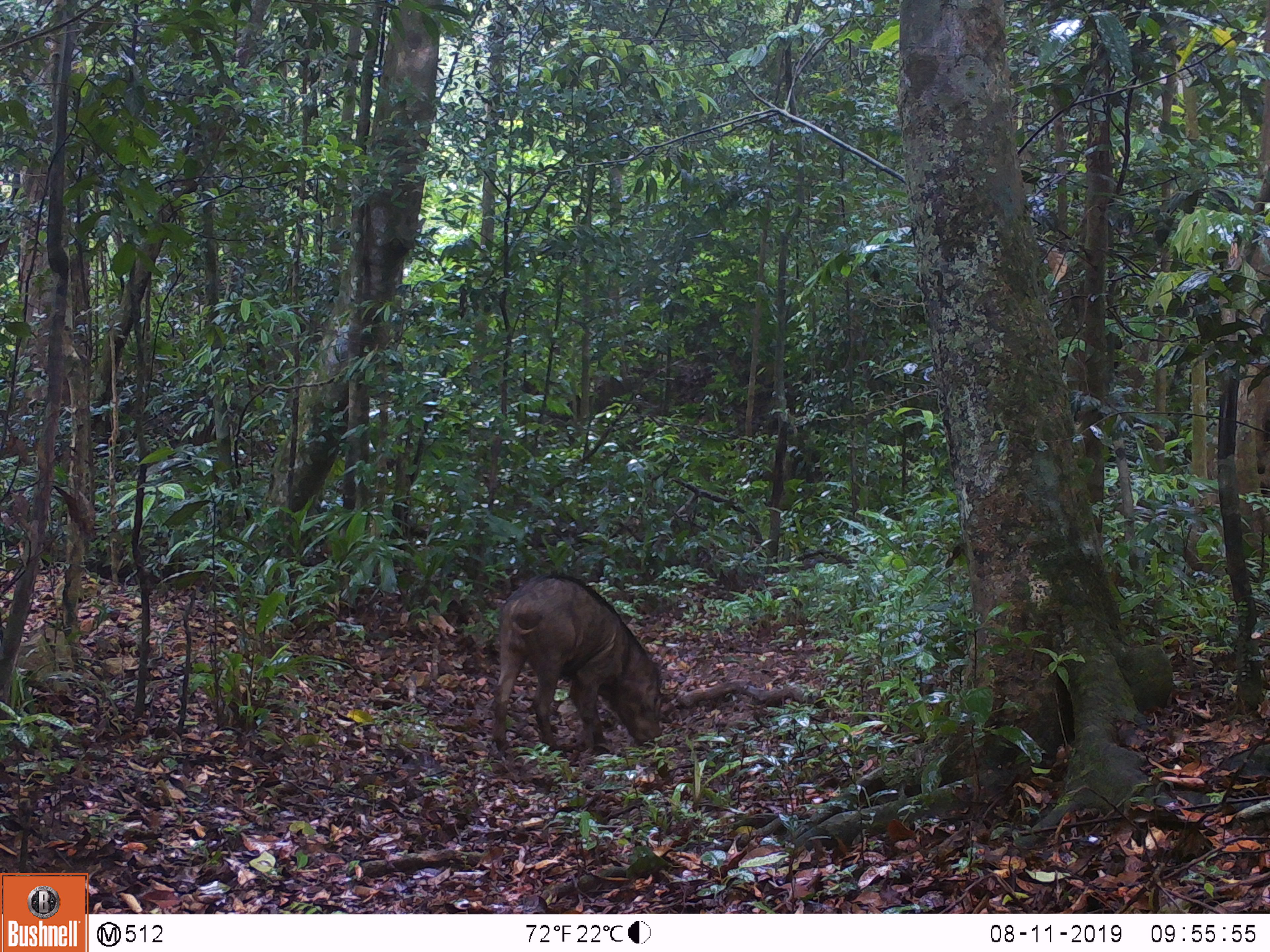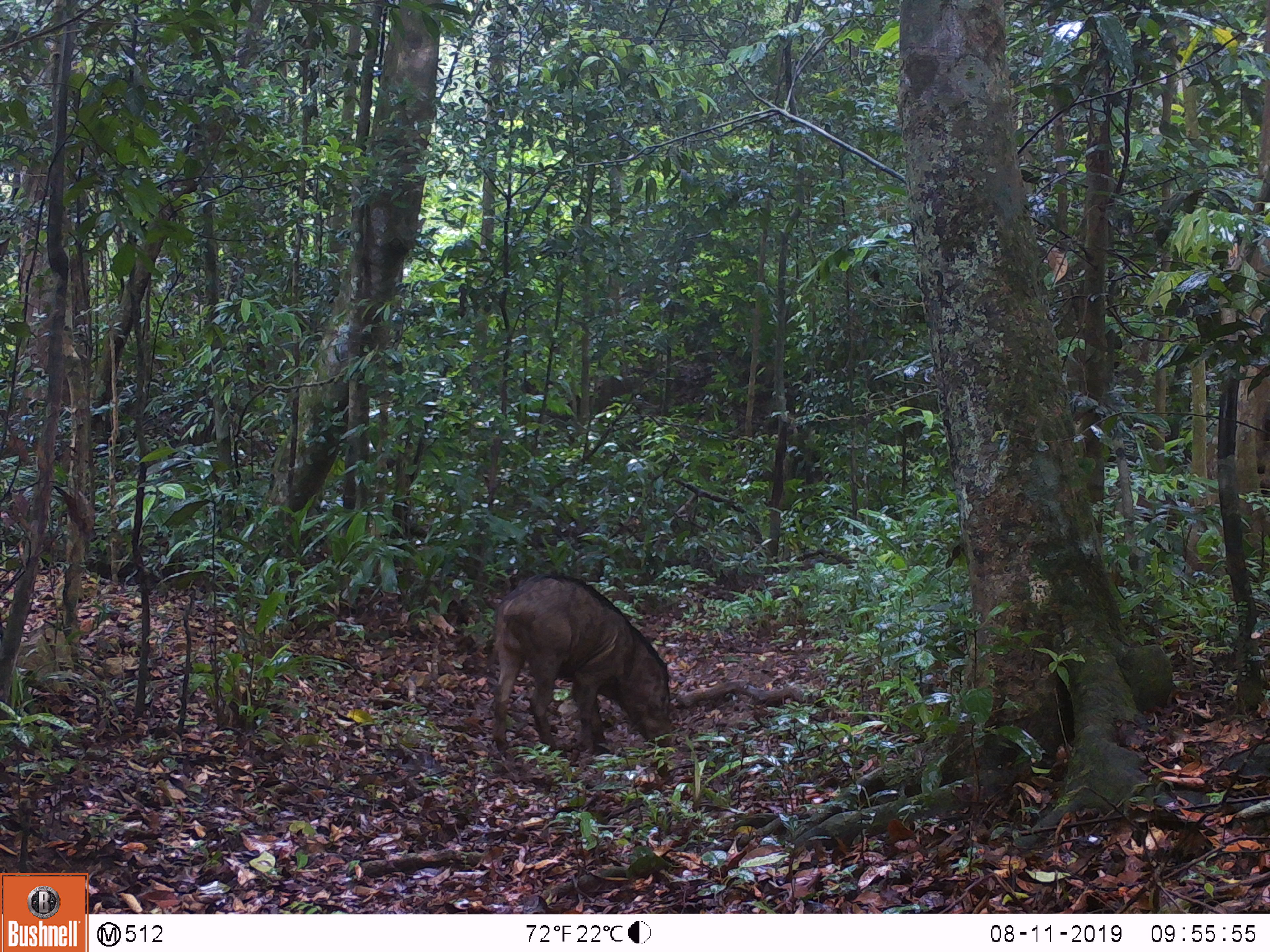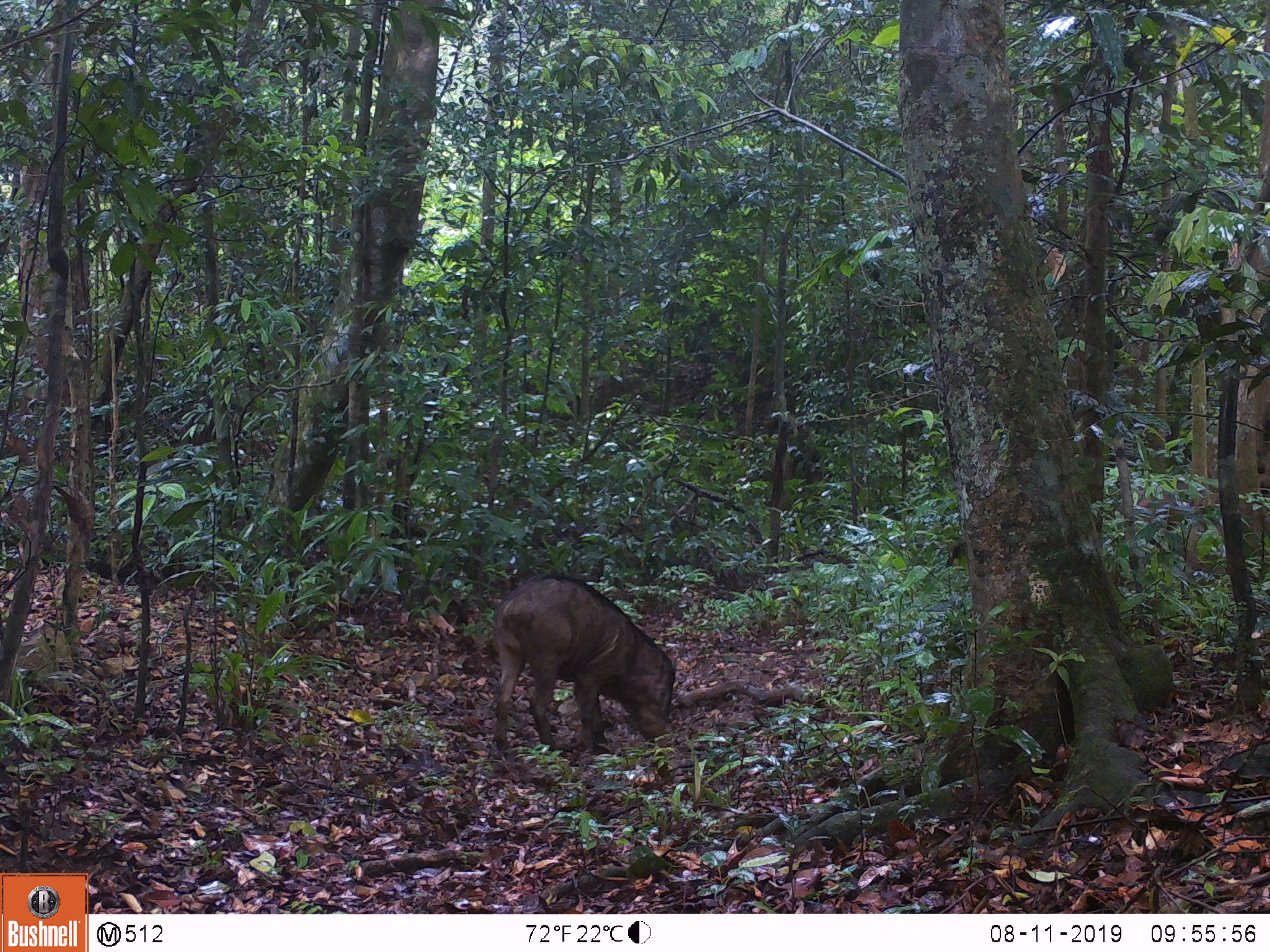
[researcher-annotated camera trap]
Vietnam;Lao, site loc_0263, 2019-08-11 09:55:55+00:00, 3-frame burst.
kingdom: Animalia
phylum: Chordata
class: Mammalia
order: Artiodactyla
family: Suidae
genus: Sus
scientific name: Sus scrofa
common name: eurasian wild pig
Eurasian wild pig (Sus scrofa). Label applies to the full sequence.